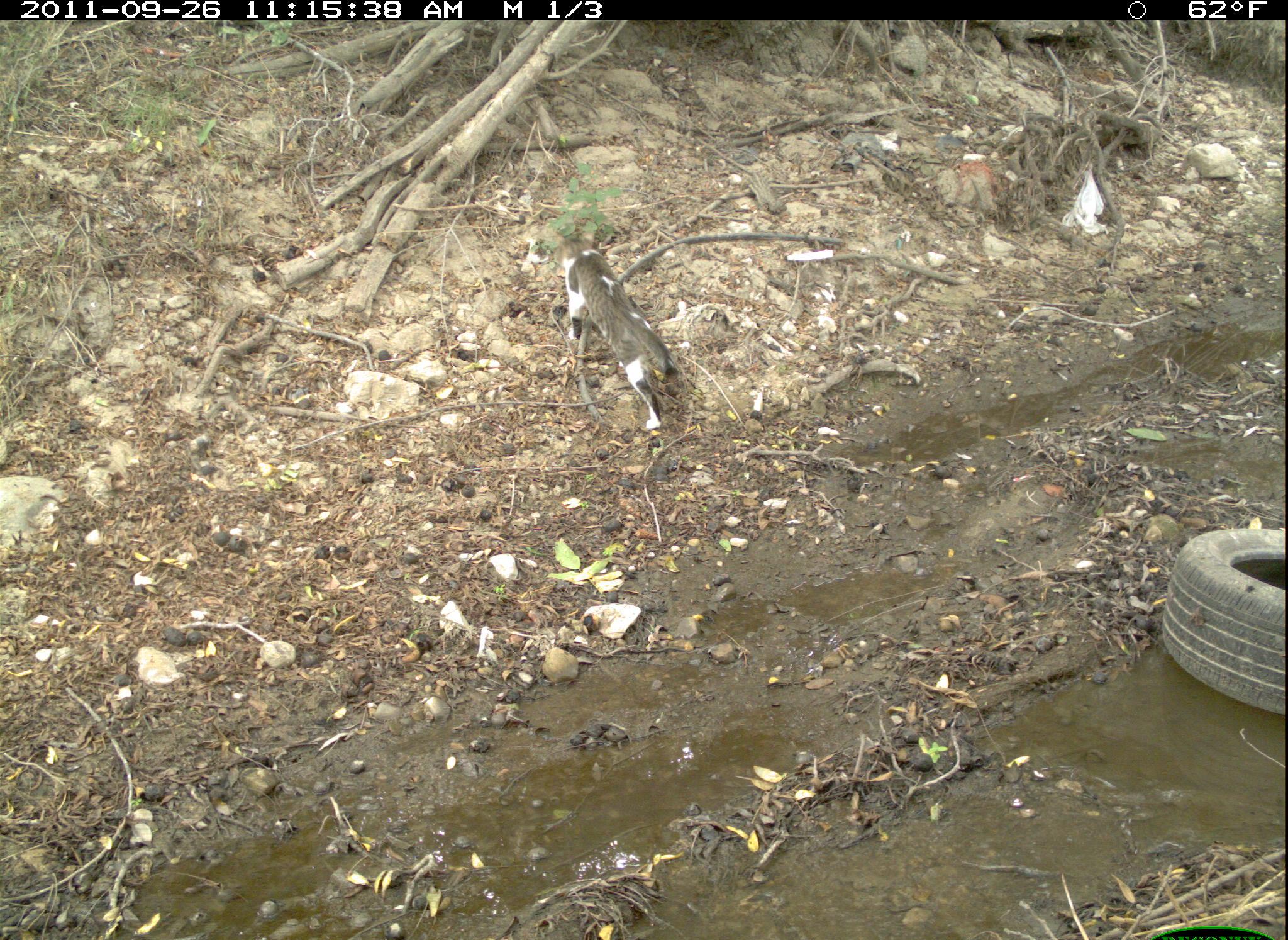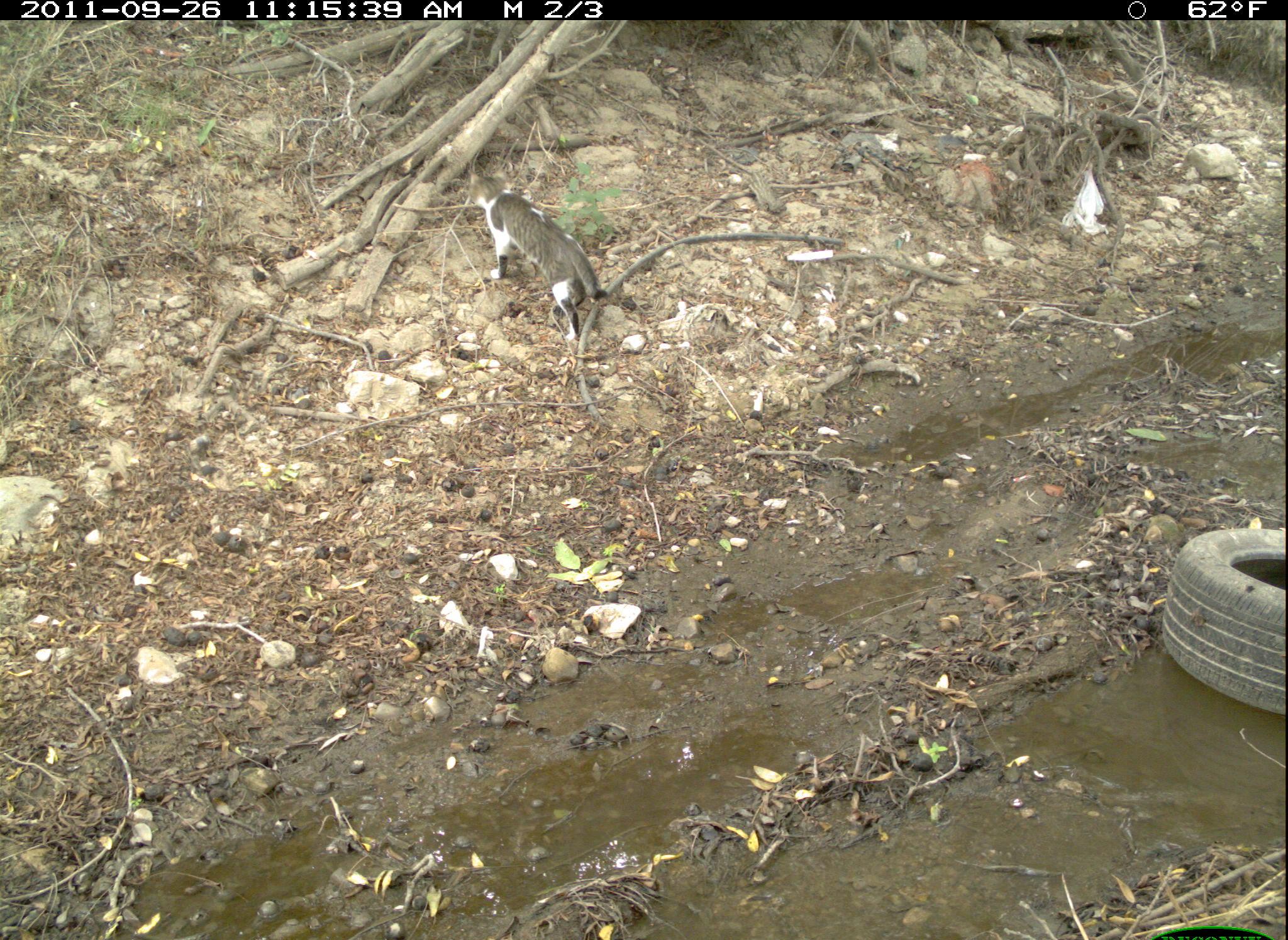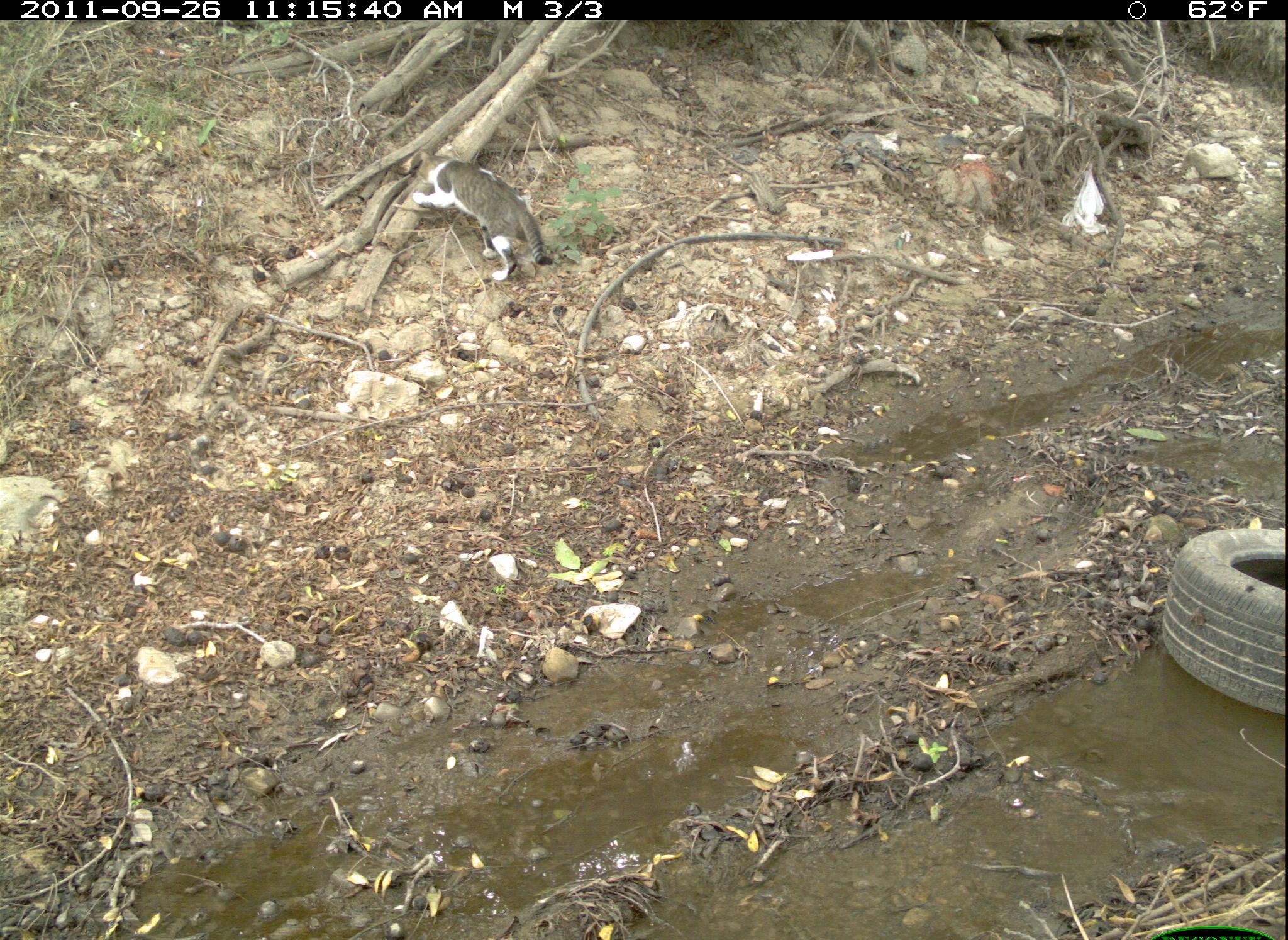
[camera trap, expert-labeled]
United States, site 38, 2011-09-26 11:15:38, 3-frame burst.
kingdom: Animalia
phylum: Chordata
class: Mammalia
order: Carnivora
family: Felidae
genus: Felis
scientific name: Felis catus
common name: cat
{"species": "cat (Felis catus)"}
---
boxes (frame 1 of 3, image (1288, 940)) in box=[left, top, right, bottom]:
cat: box=[551, 223, 681, 435]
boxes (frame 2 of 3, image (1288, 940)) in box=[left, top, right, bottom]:
cat: box=[457, 158, 615, 348]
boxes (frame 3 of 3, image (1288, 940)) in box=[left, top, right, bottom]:
cat: box=[393, 142, 555, 287]